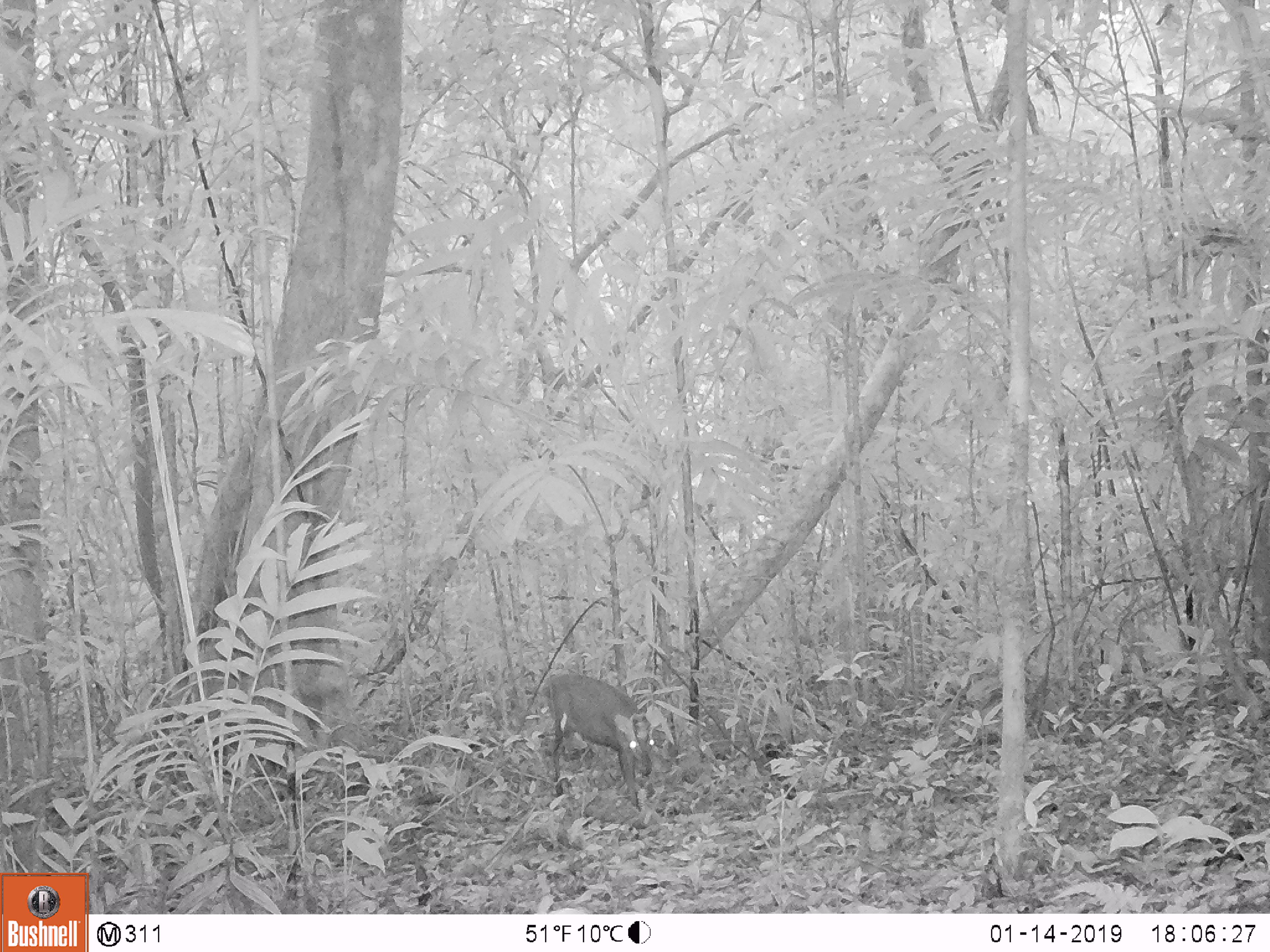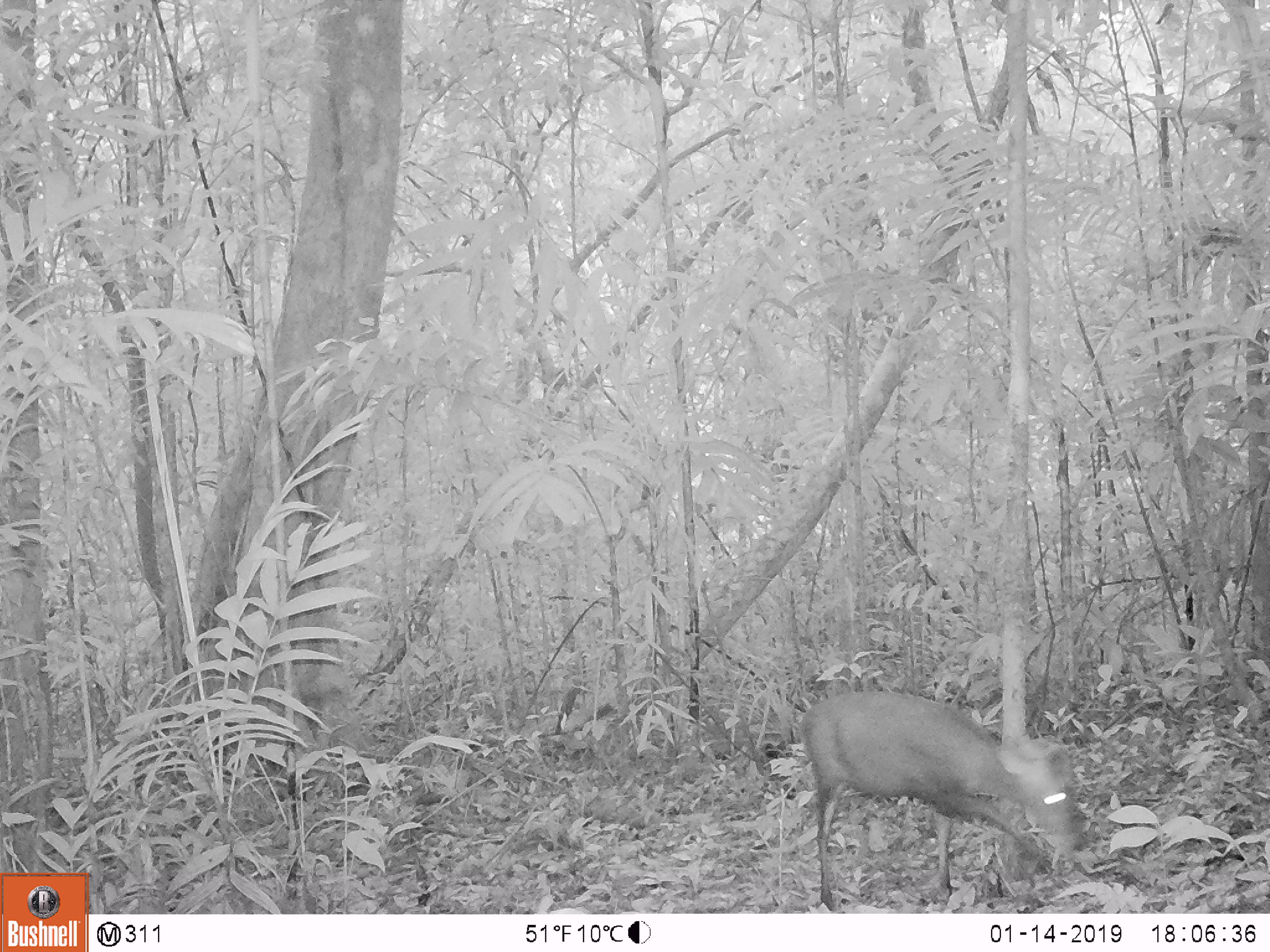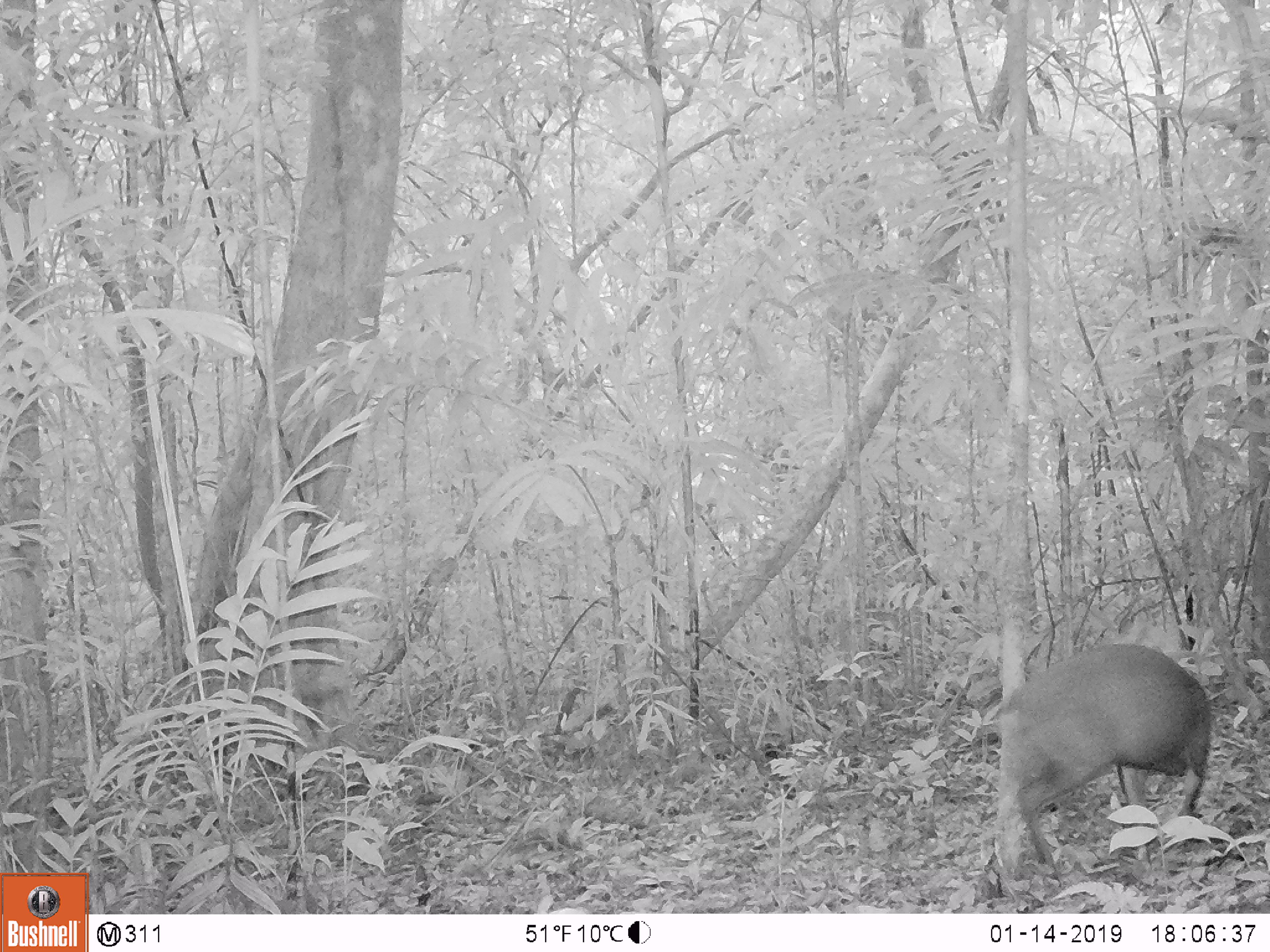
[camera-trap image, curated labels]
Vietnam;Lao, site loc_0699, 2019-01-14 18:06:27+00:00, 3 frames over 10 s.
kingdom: Animalia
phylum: Chordata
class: Mammalia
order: Artiodactyla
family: Cervidae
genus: Muntiacus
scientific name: Muntiacus rooseveltorum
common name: roosevelt's muntjac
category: roosevelts muntjac group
Roosevelts muntjac group (roosevelt's muntjac) (Muntiacus rooseveltorum). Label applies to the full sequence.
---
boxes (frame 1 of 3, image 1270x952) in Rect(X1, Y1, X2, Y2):
roosevelts muntjac group: Rect(542, 673, 653, 810)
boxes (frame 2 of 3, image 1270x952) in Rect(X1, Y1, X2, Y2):
roosevelts muntjac group: Rect(801, 690, 1088, 911)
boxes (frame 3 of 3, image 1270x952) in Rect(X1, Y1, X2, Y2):
roosevelts muntjac group: Rect(998, 642, 1210, 887)